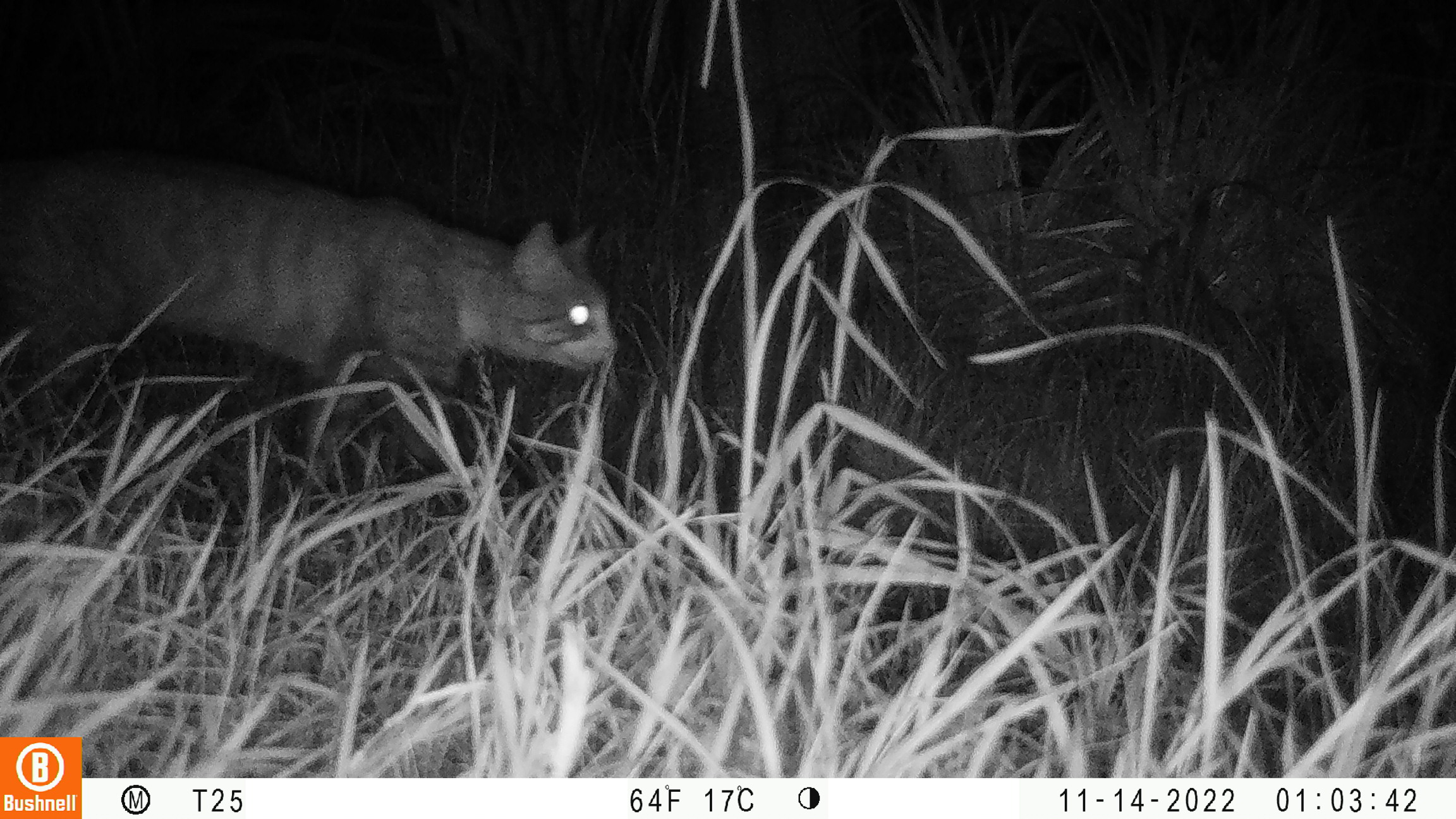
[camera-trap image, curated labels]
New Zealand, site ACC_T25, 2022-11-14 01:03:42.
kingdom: Animalia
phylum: Chordata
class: Mammalia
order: Carnivora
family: Felidae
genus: Felis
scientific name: Felis catus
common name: domestic cat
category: cat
Cat (domestic cat) (Felis catus).